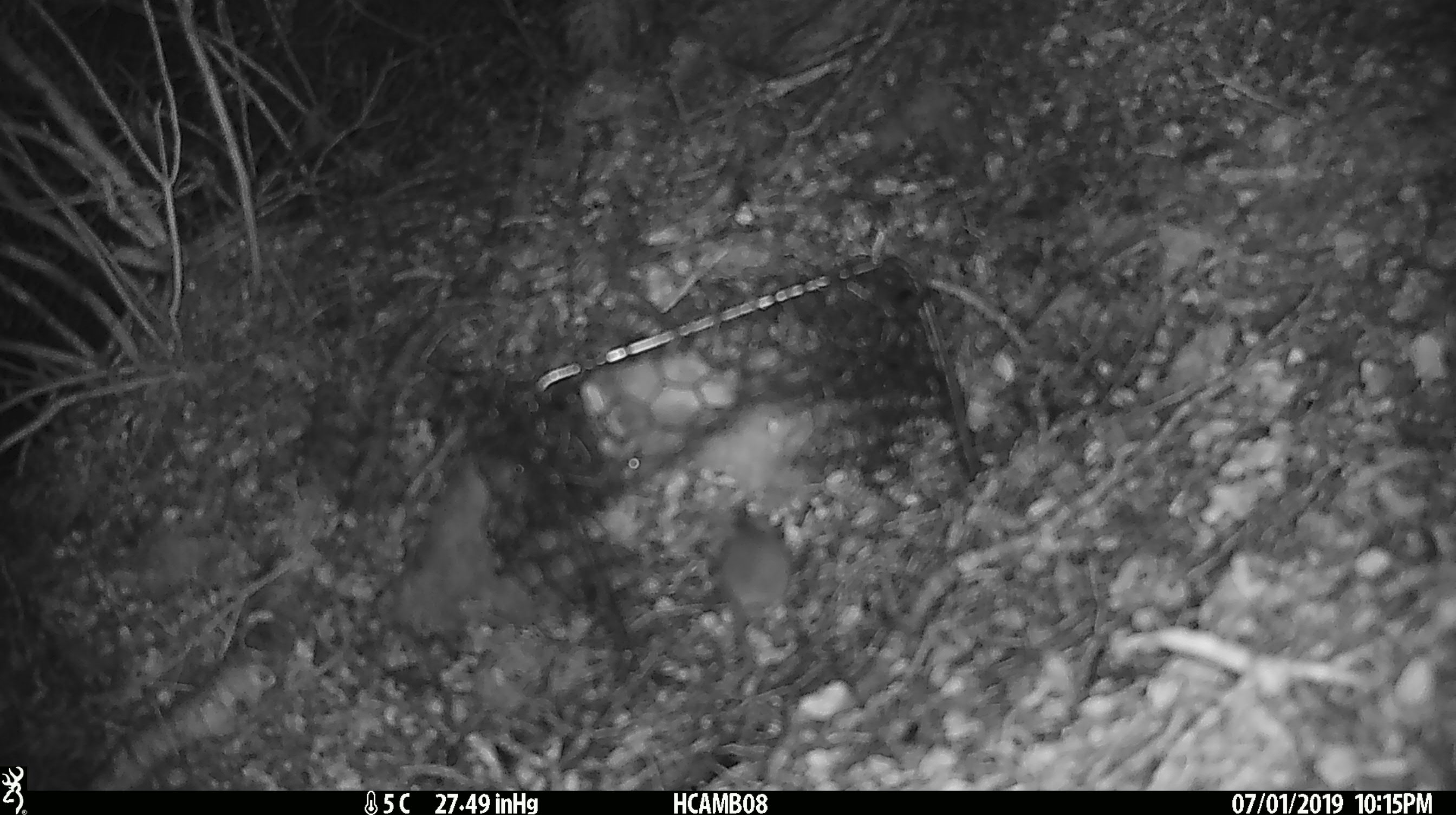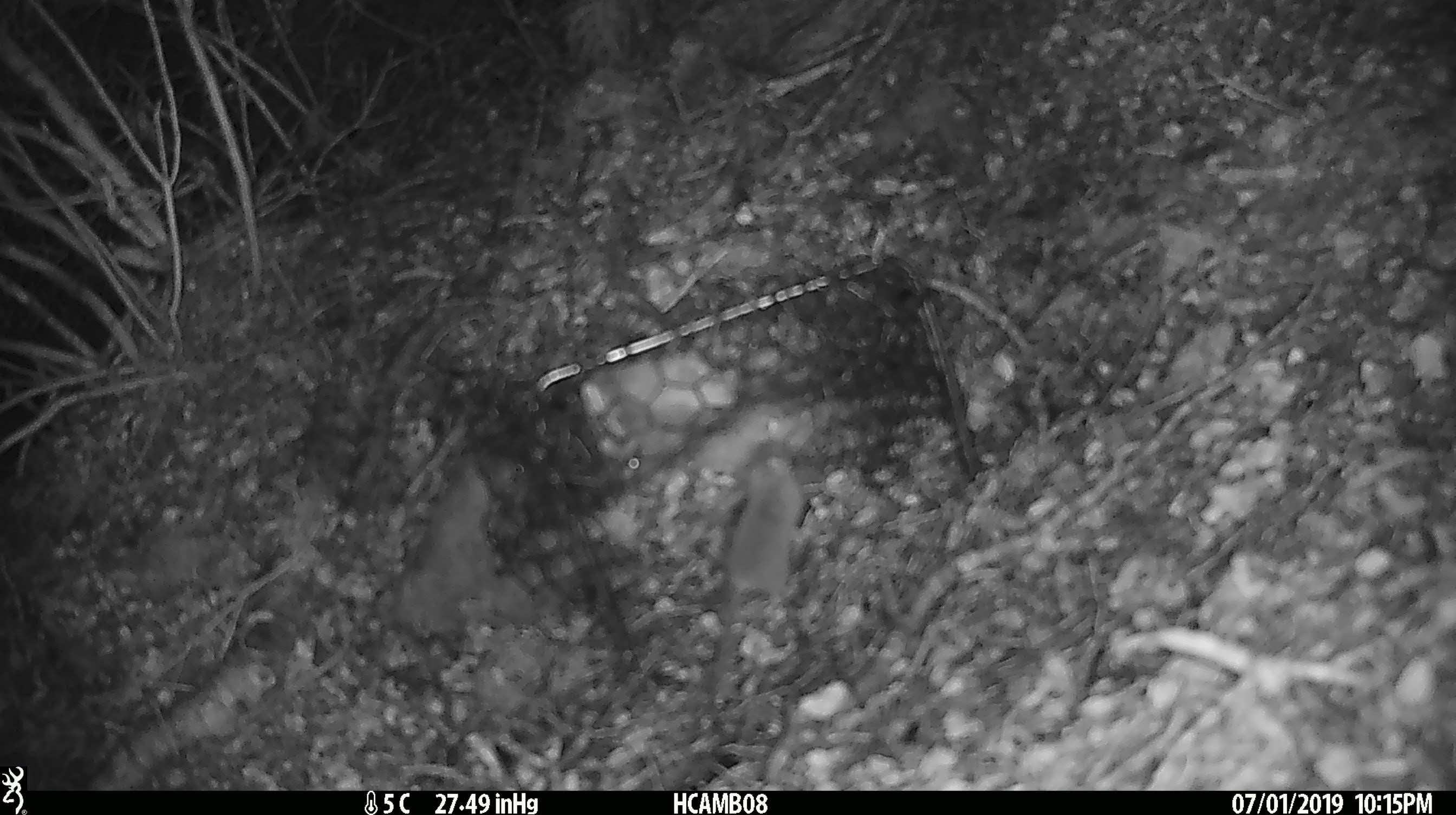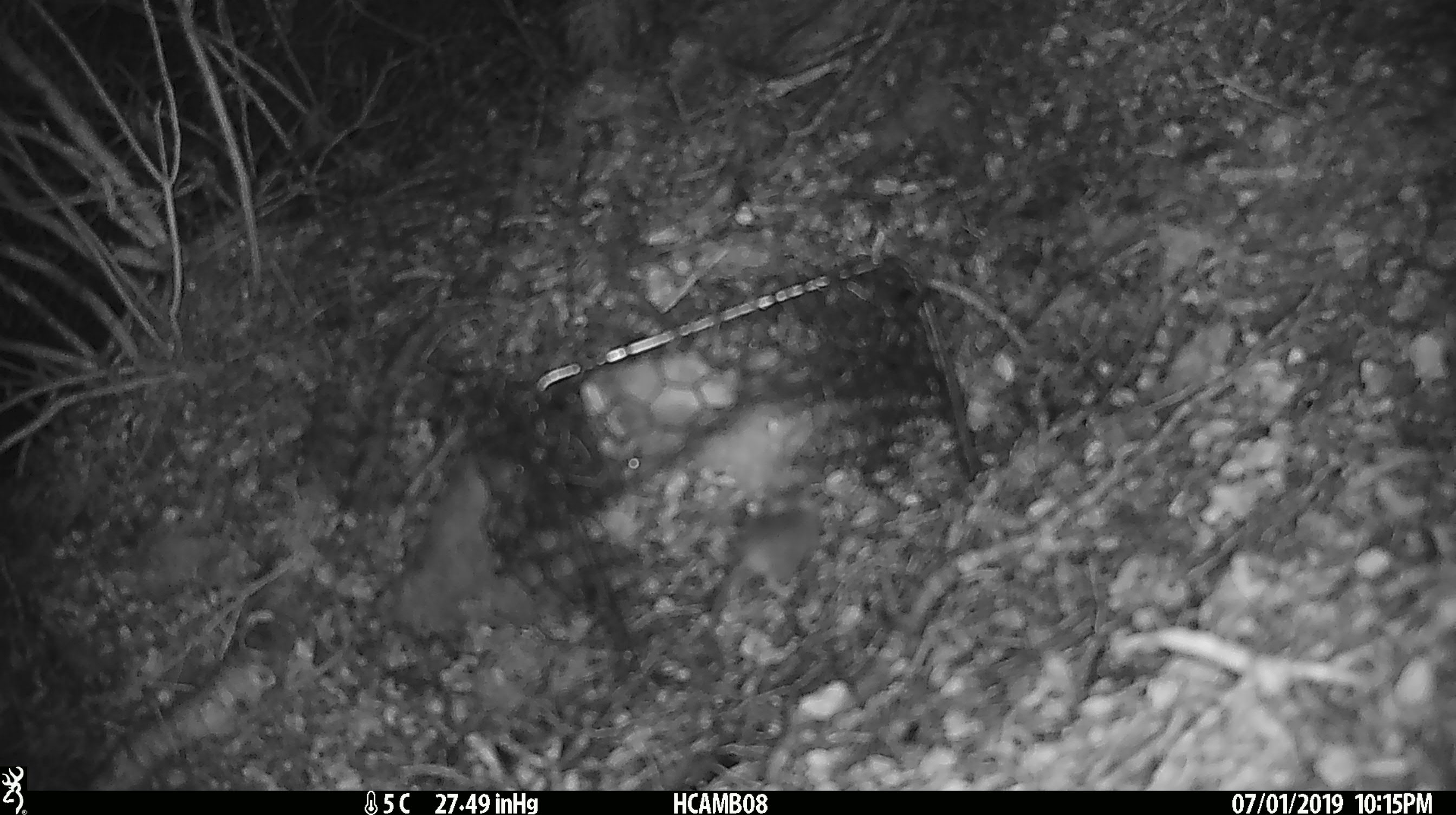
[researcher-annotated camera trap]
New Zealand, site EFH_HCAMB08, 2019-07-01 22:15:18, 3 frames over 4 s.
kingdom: Animalia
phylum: Chordata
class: Mammalia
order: Rodentia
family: Muridae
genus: Mus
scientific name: Mus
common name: mouse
Mouse (Mus).